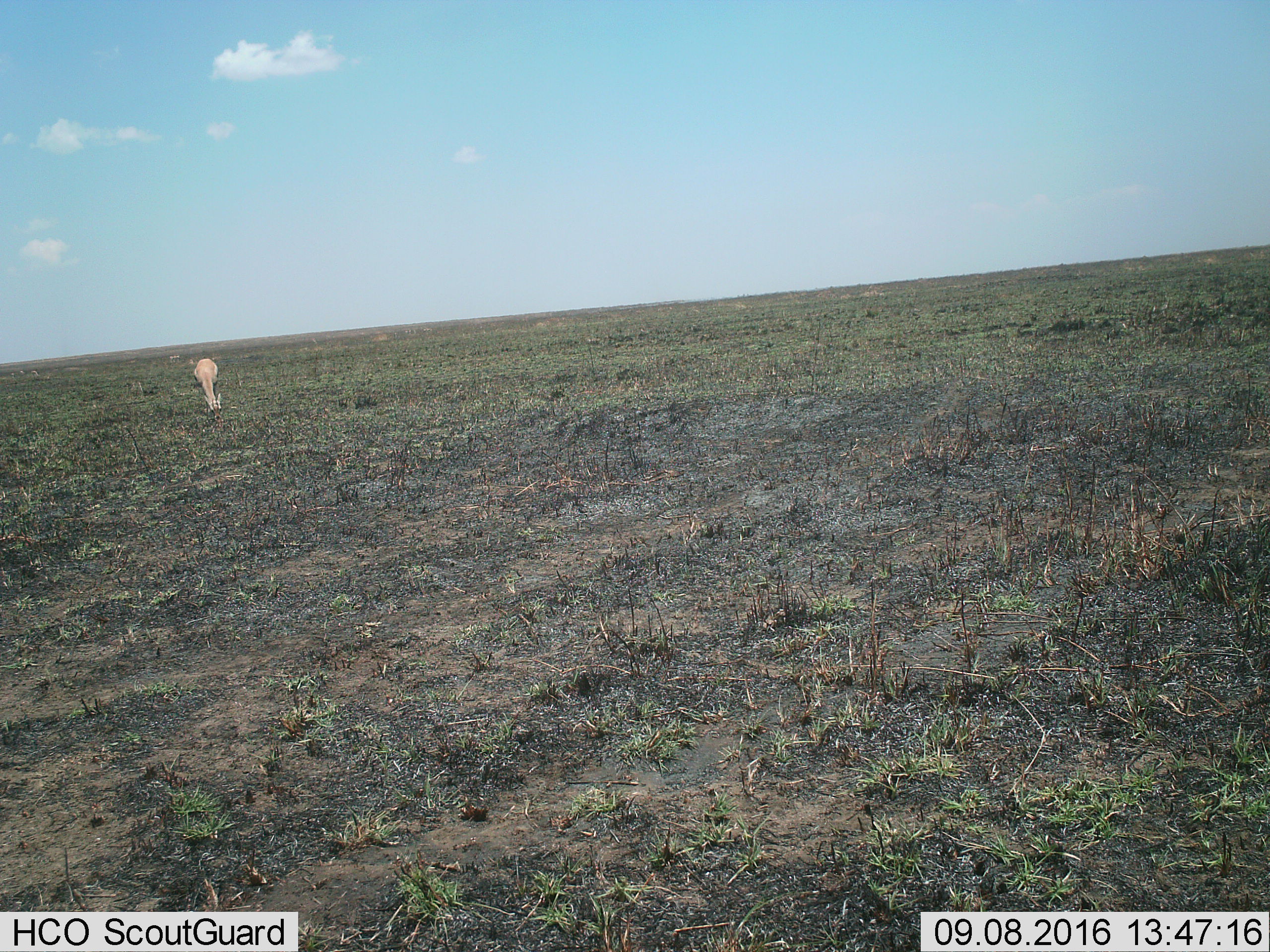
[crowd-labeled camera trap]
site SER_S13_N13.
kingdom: Animalia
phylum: Chordata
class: Mammalia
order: Artiodactyla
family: Bovidae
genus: Eudorcas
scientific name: Eudorcas thomsonii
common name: thomson's gazelle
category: gazellethomsons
Gazellethomsons (thomson's gazelle) (Eudorcas thomsonii), count 1. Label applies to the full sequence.